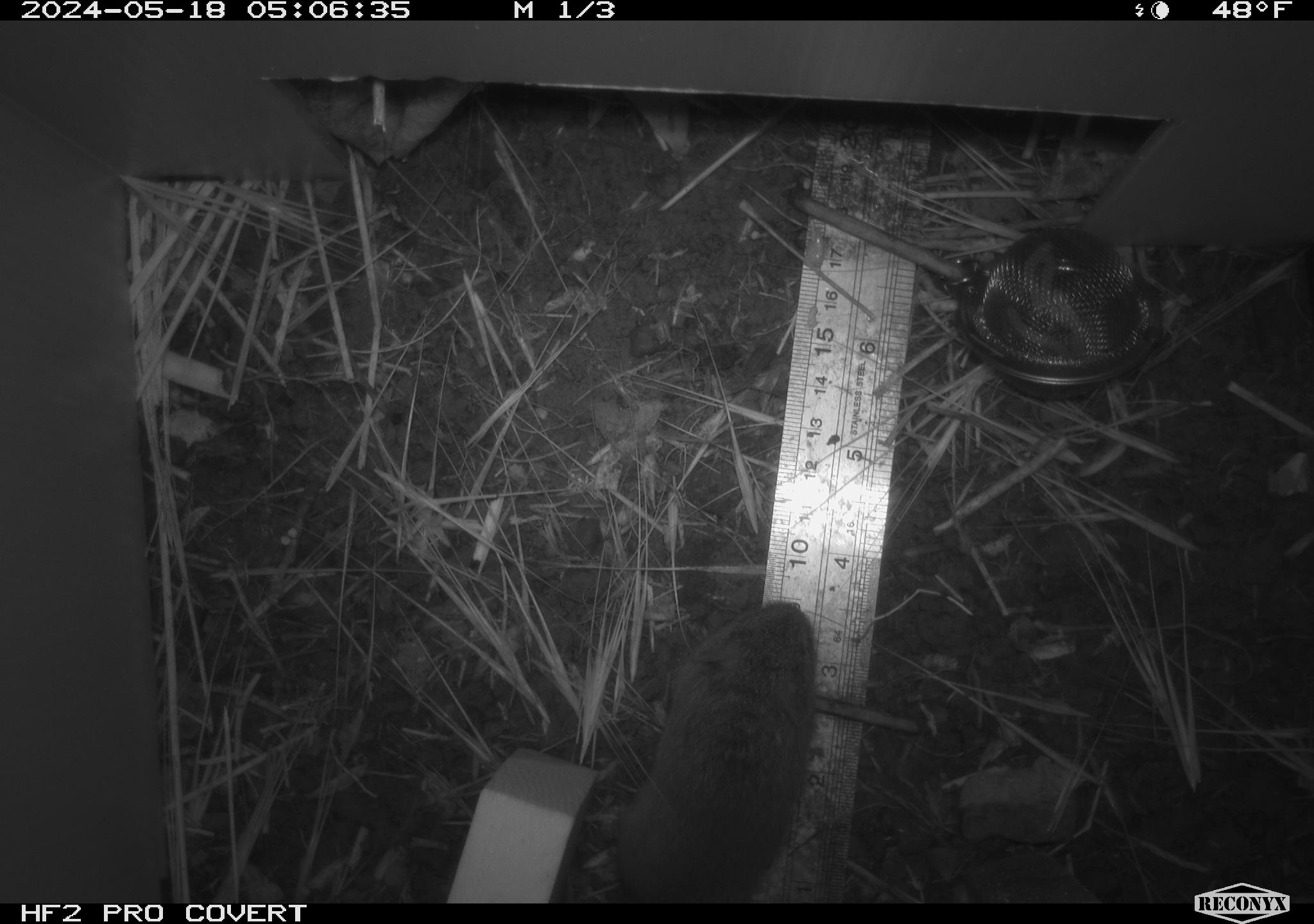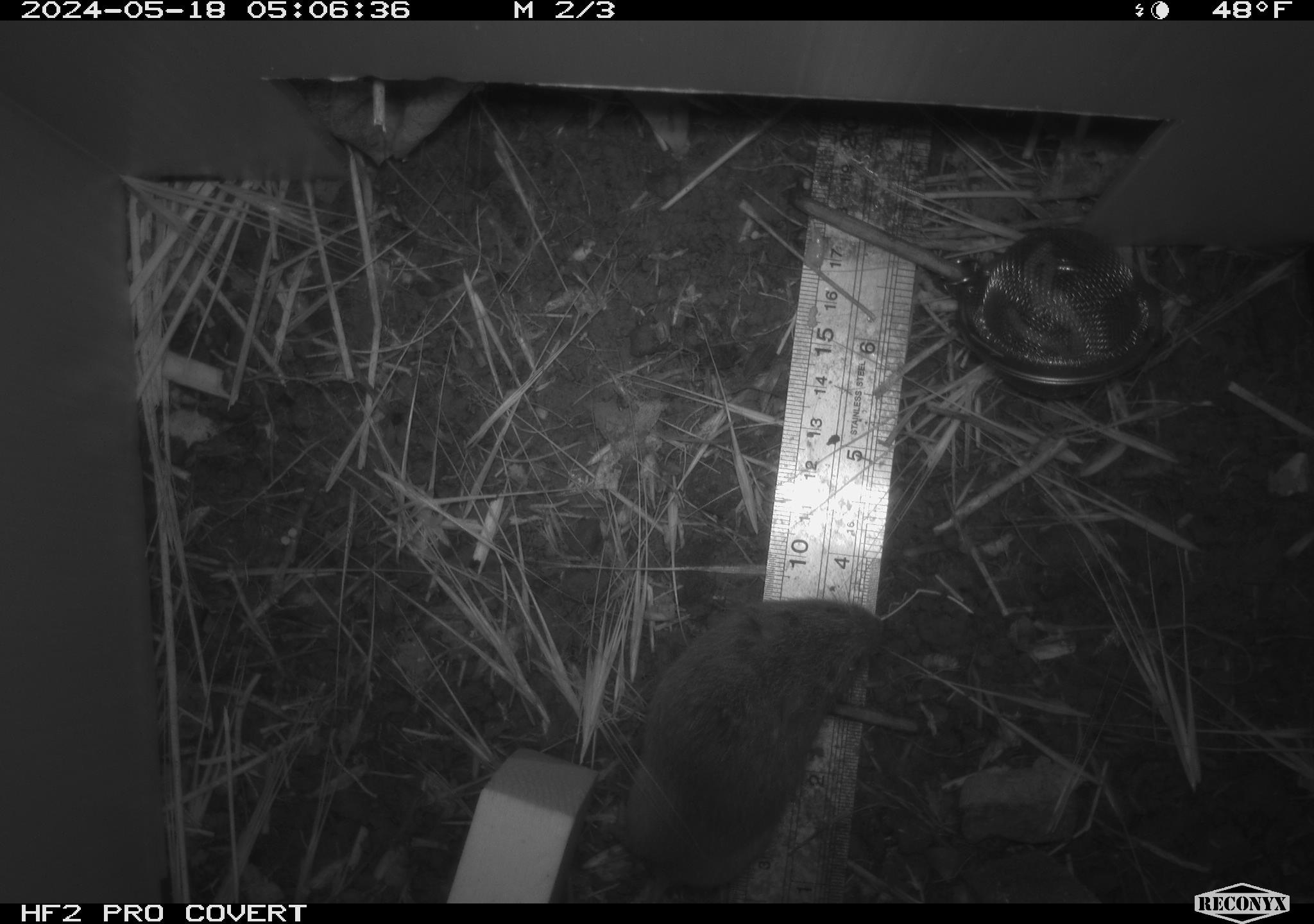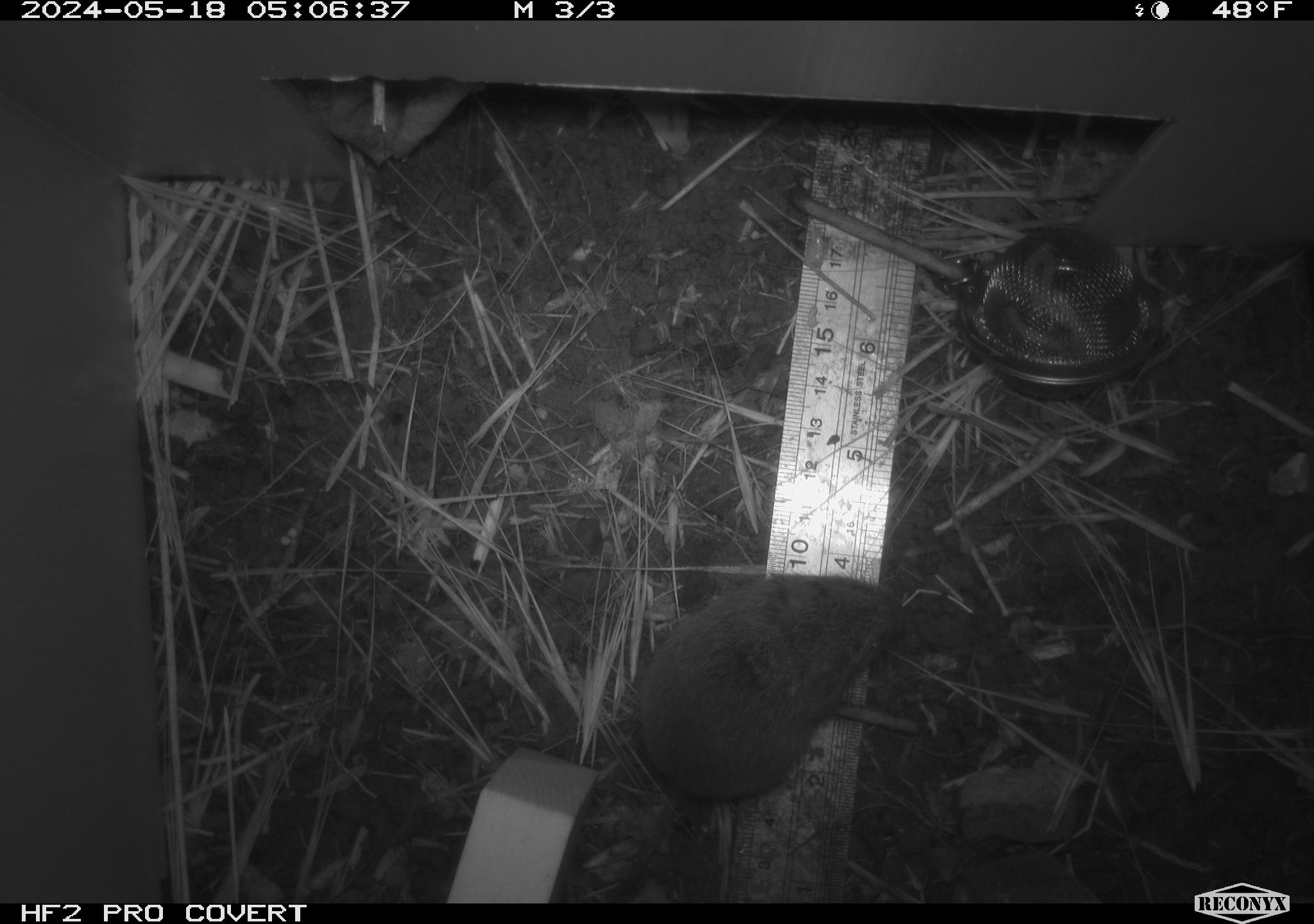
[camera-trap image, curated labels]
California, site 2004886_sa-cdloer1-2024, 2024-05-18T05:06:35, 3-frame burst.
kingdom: Animalia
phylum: Chordata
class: Mammalia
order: Rodentia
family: Cricetidae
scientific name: Arvicolinae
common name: voles, lemmings, and muskrats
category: arvicolinae subfamily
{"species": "arvicolinae subfamily (voles, lemmings, and muskrats) (Arvicolinae)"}